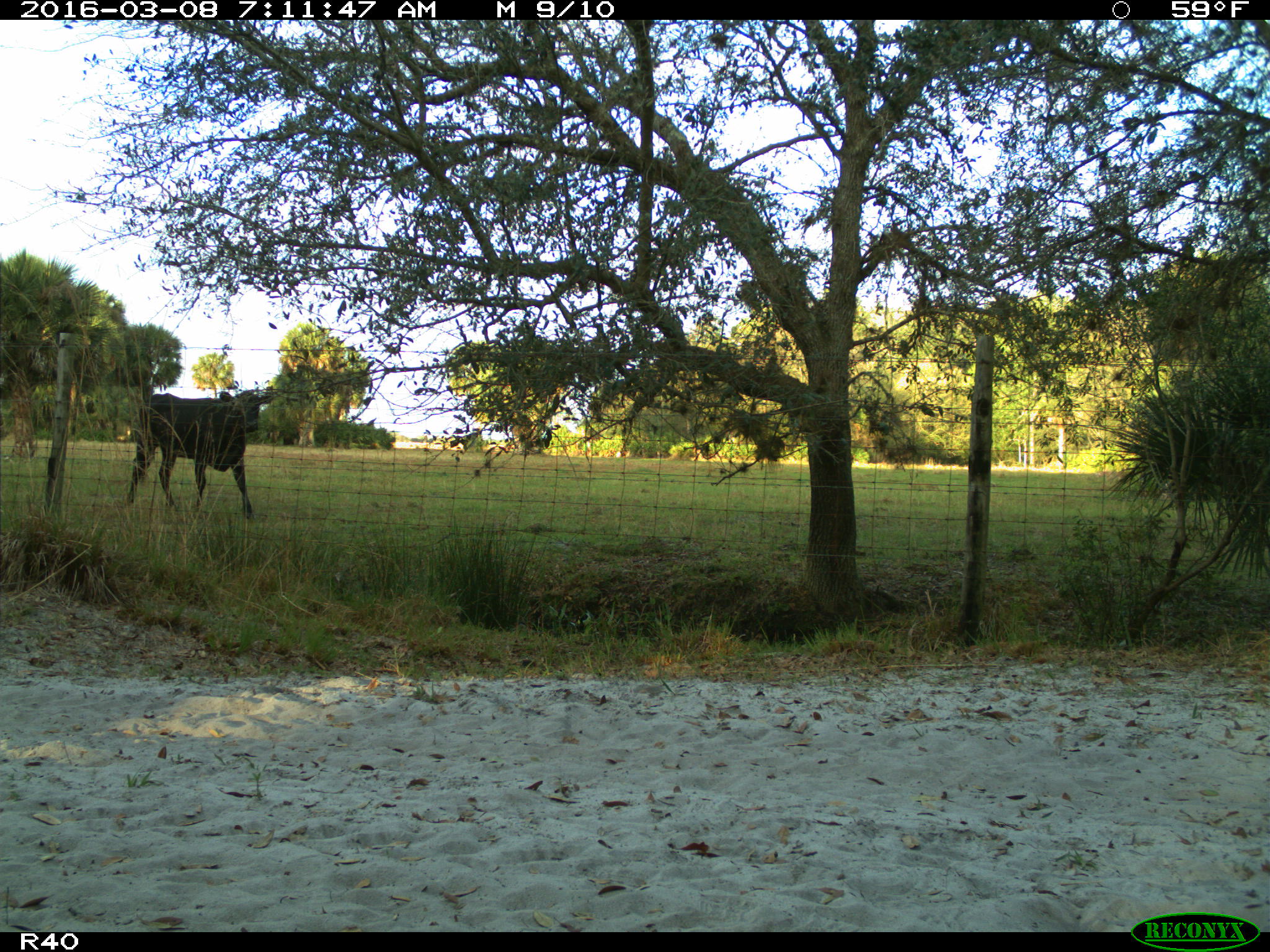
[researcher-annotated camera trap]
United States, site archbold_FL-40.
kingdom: Animalia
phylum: Chordata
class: Mammalia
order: Artiodactyla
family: Bovidae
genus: Bos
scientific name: Bos taurus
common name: domestic cow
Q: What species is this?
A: Bos taurus (domestic cow).